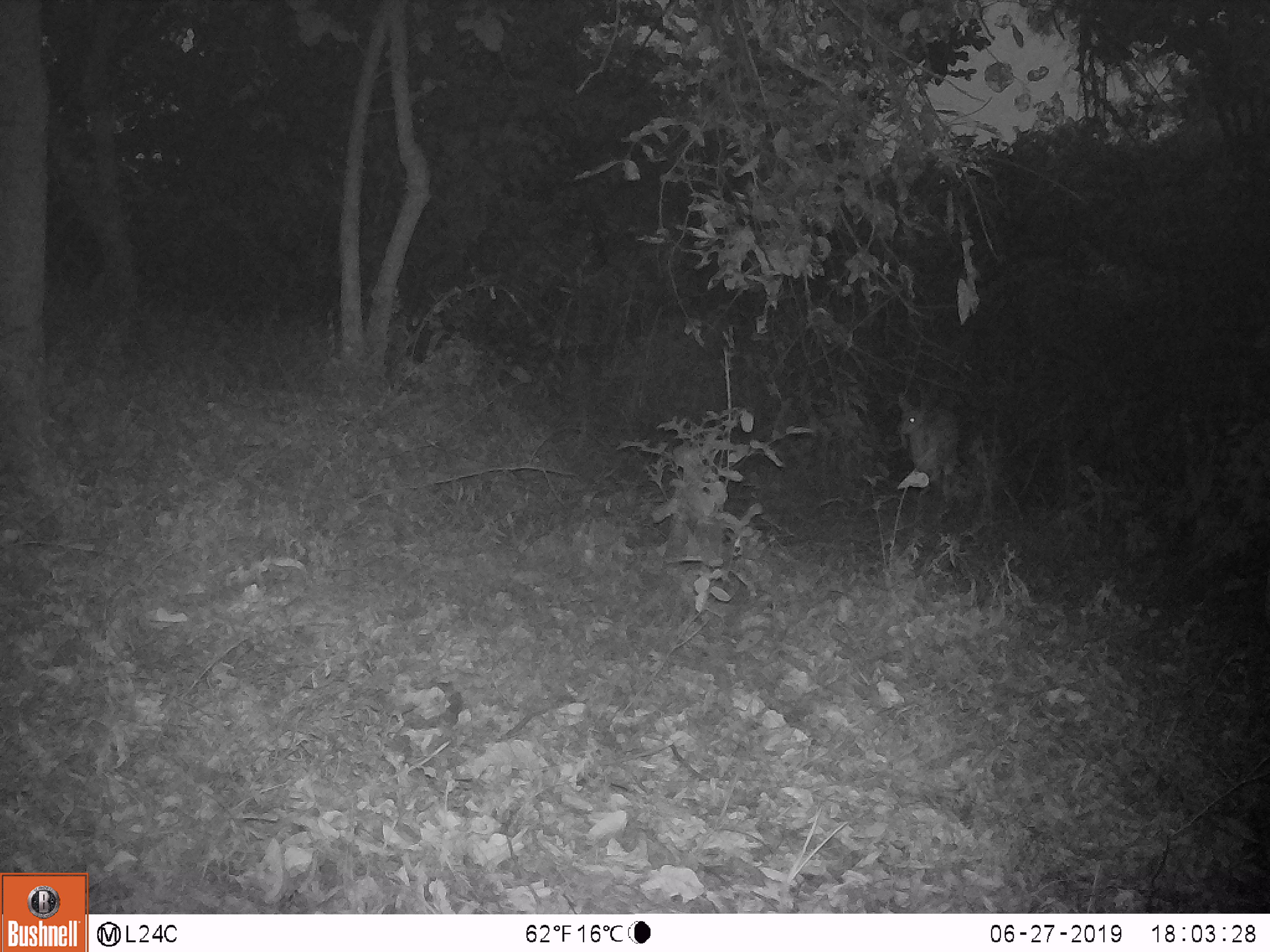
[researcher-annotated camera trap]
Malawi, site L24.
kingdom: Animalia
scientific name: Animalia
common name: other animal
Other animal (Animalia), count 1.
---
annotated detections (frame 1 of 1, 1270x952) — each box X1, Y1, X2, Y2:
other animal: 898, 388, 963, 482